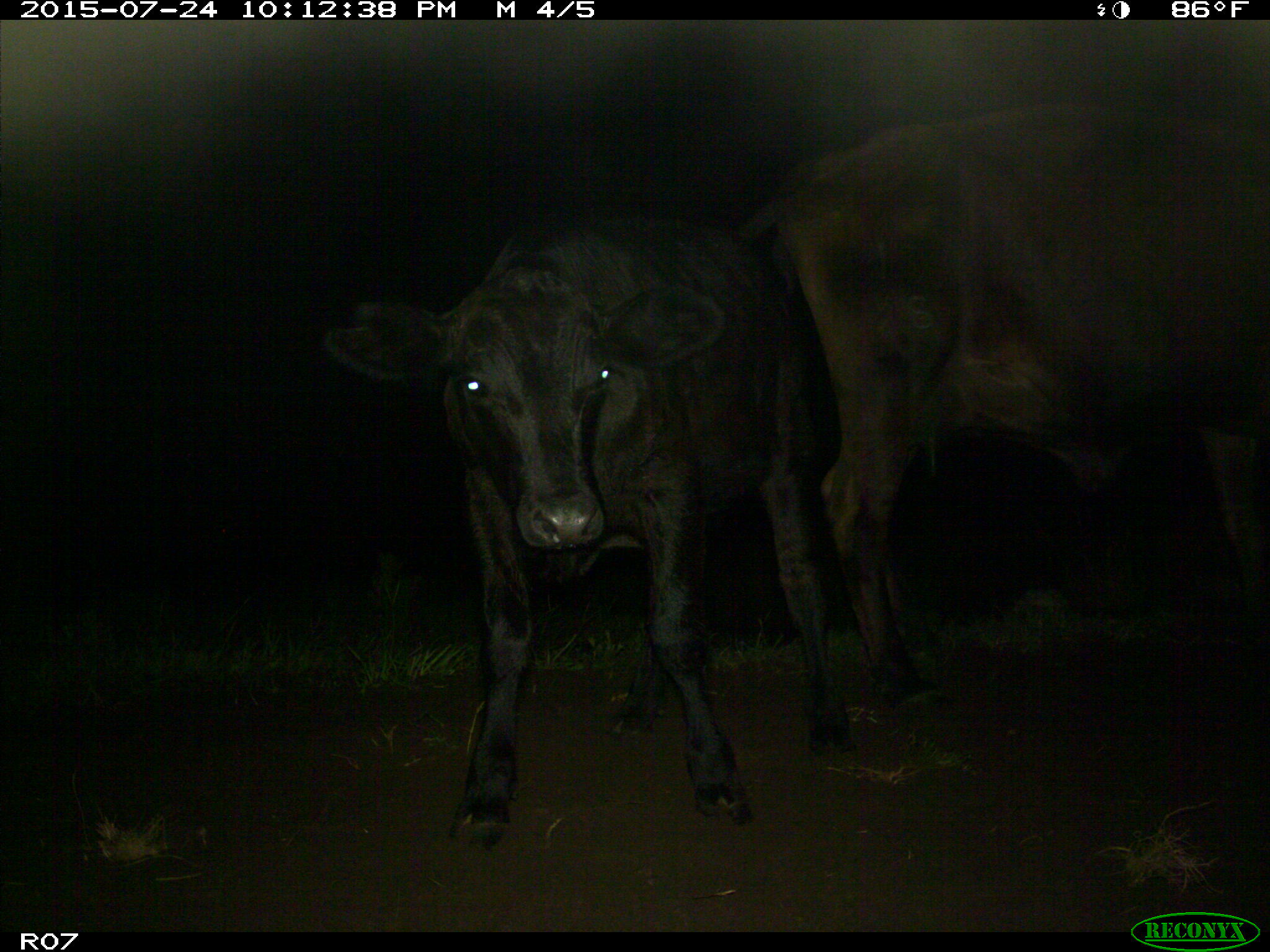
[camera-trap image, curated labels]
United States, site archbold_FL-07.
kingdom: Animalia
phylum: Chordata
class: Mammalia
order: Artiodactyla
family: Bovidae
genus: Bos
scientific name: Bos taurus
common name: domestic cow